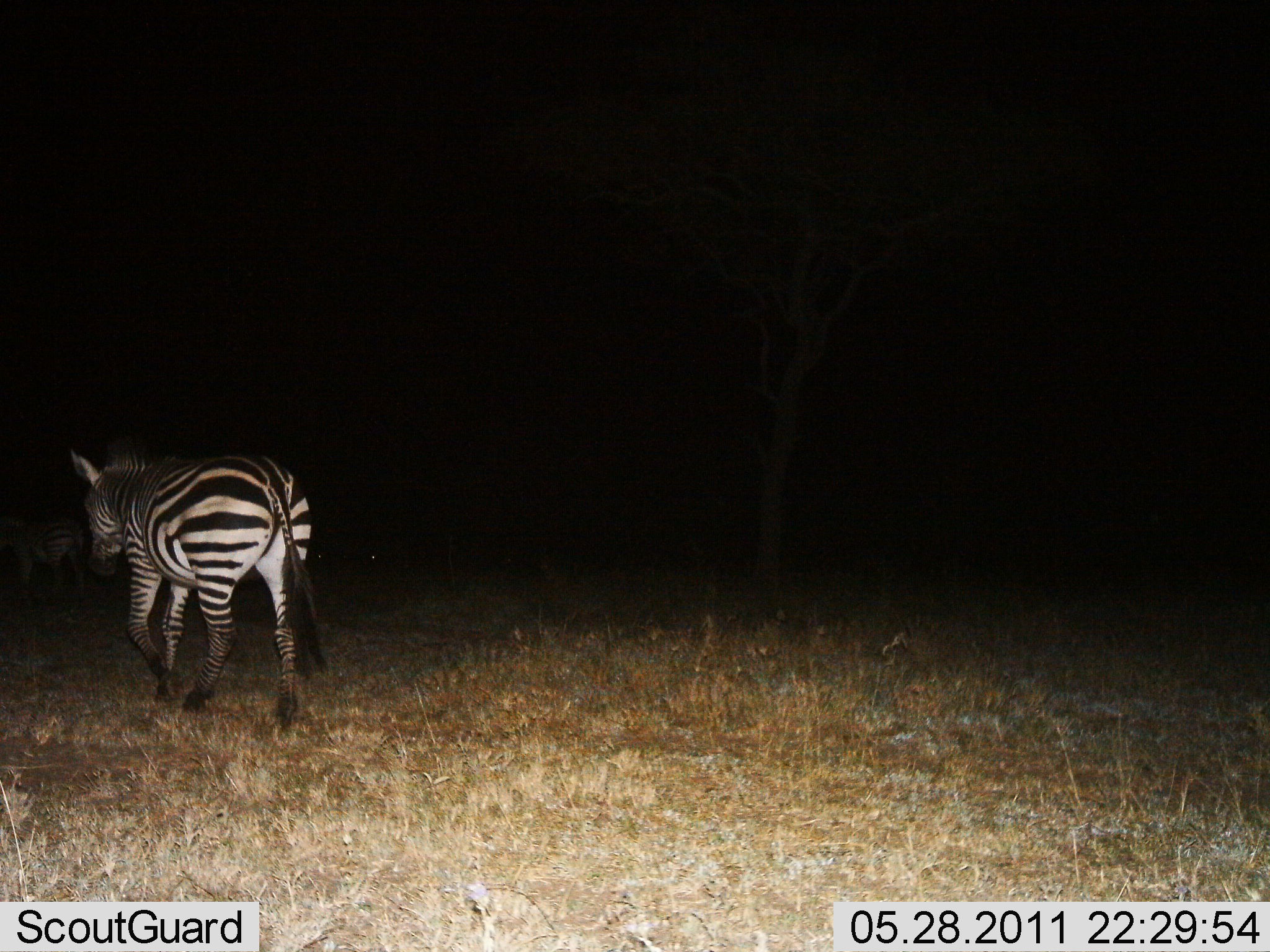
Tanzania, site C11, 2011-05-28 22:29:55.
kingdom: Animalia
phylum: Chordata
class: Mammalia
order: Perissodactyla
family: Equidae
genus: Equus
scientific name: Equus quagga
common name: plains zebra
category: zebra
Zebra (plains zebra) (Equus quagga), count 2. Behavior (volunteer vote fractions): standing 36%, resting 9%, moving 73%, interacting 0%. Young present (vote fraction): 0%. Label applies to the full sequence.